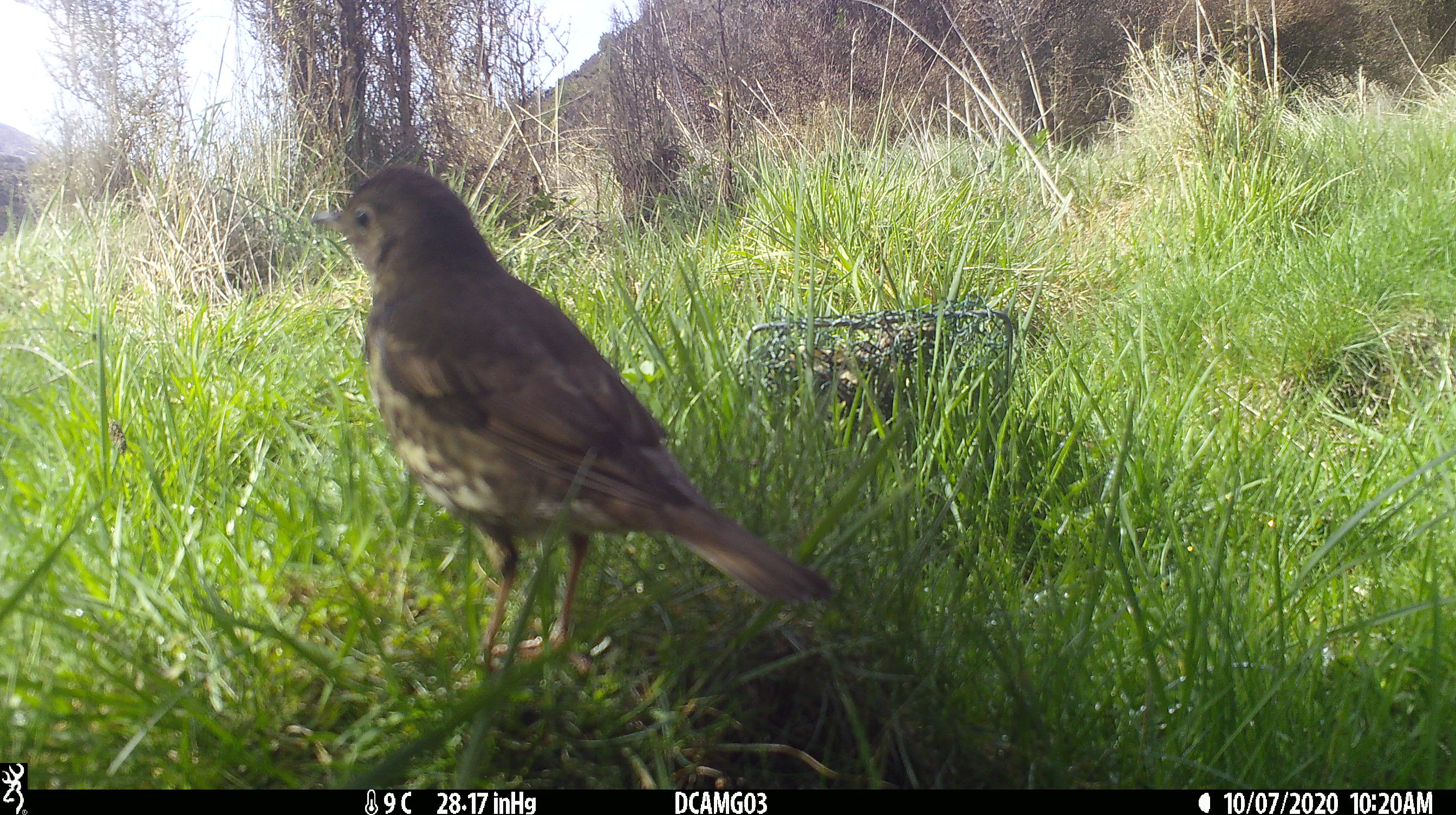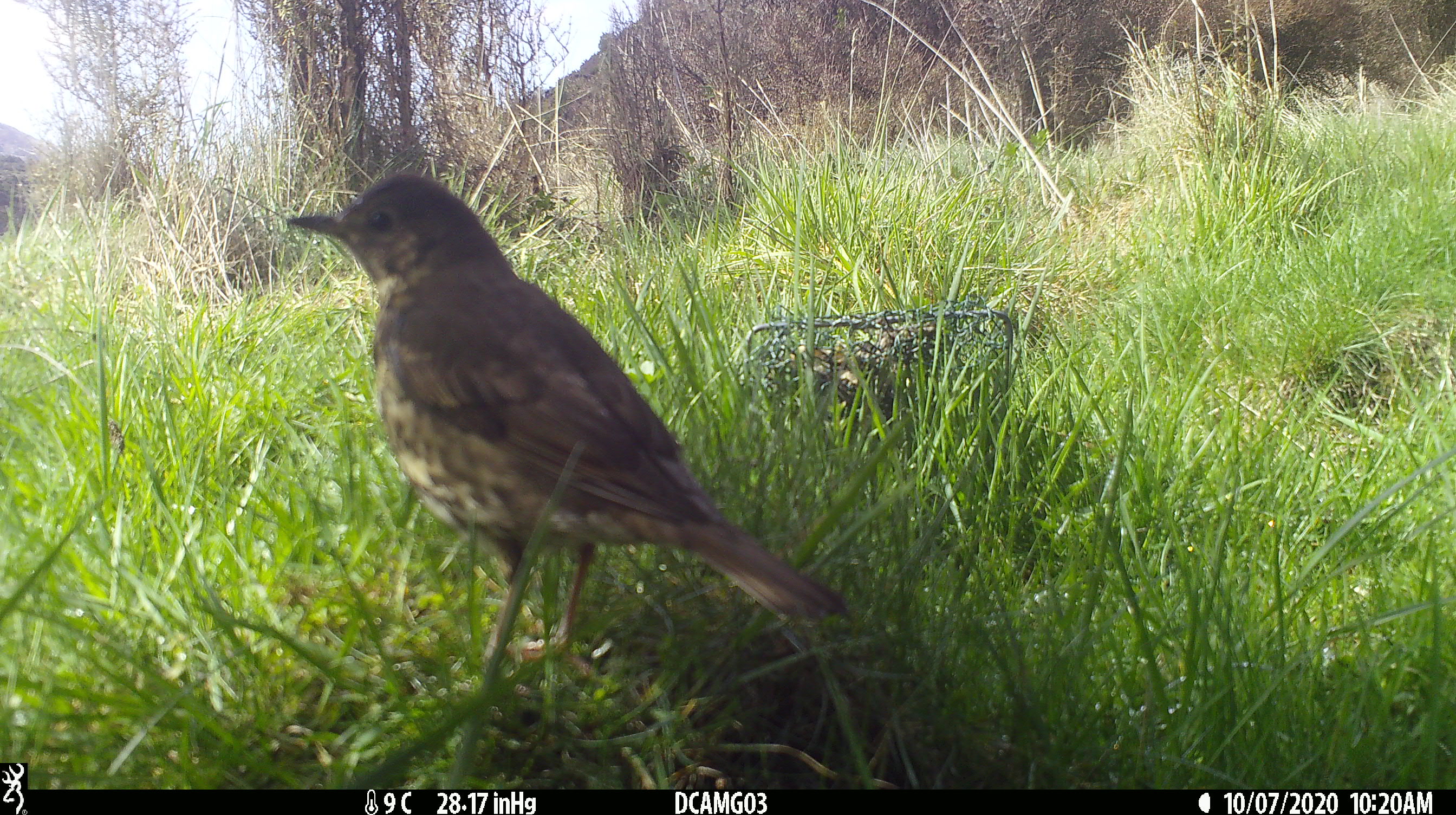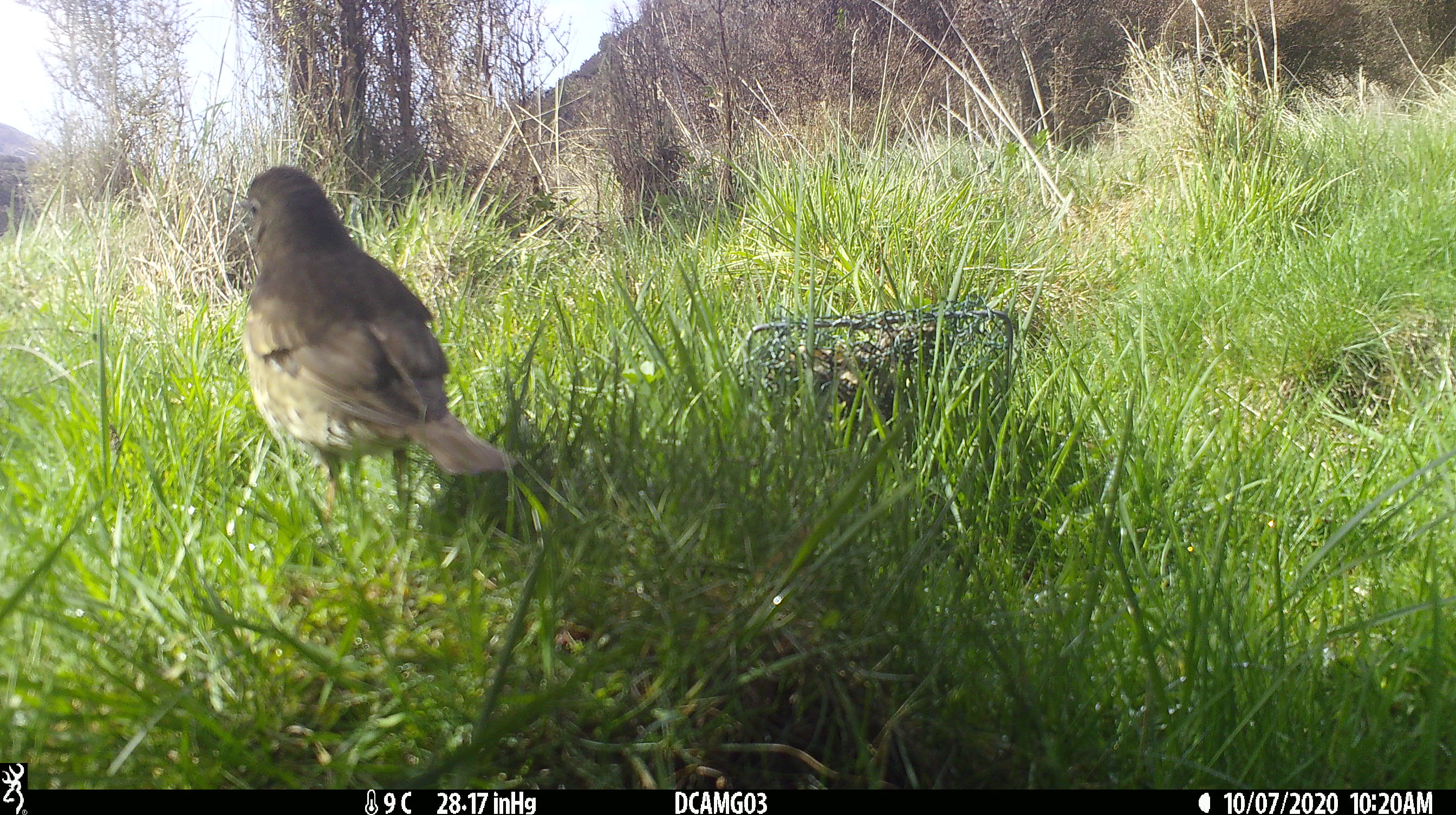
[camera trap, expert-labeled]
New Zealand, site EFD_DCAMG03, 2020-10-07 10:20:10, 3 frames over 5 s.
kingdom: Animalia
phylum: Chordata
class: Aves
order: Passeriformes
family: Turdidae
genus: Turdus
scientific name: Turdus philomelos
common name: song thrush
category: thrush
Thrush (song thrush) (Turdus philomelos).